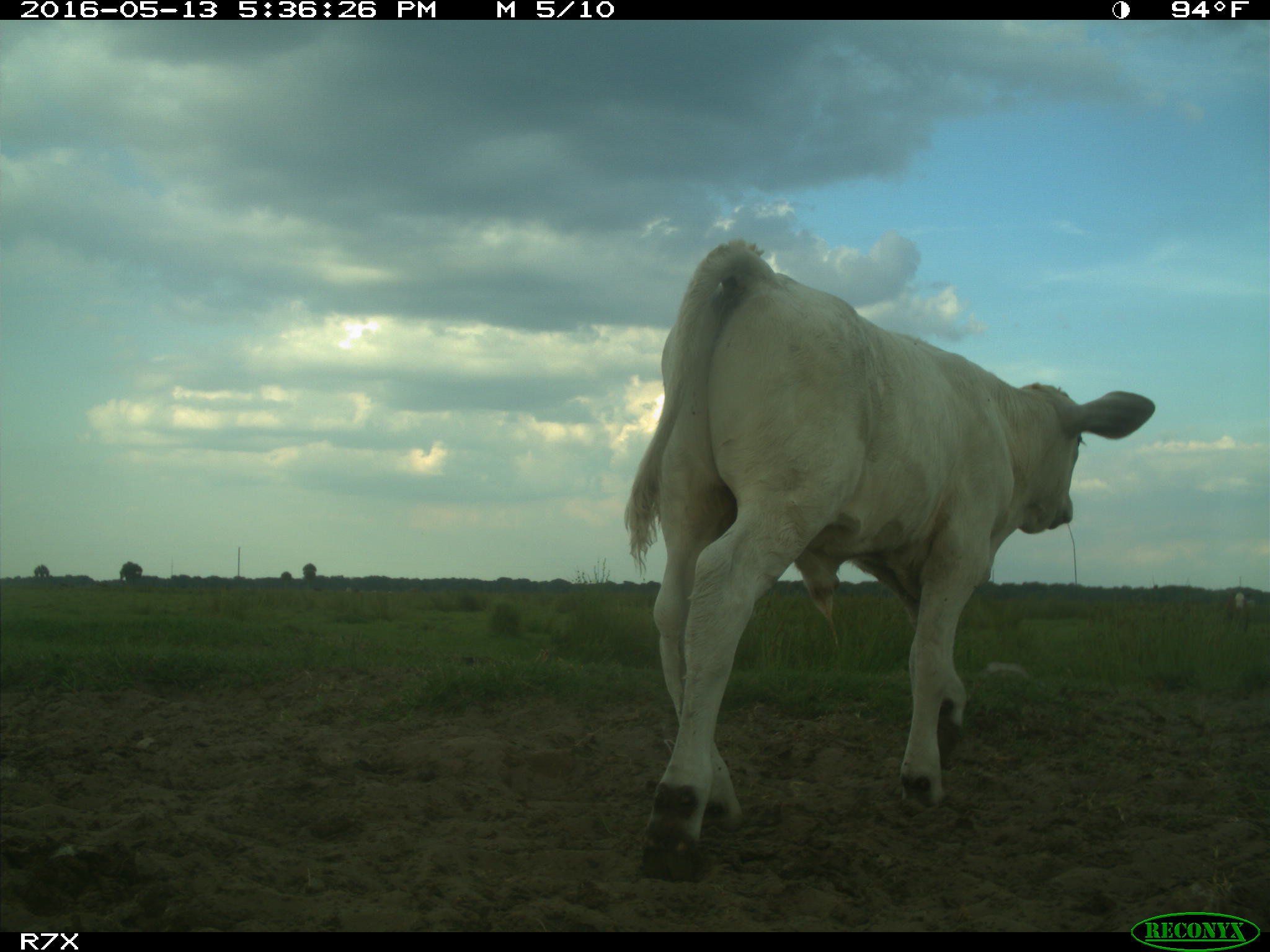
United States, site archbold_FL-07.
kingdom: Animalia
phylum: Chordata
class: Mammalia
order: Artiodactyla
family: Bovidae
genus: Bos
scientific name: Bos taurus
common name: domestic cow